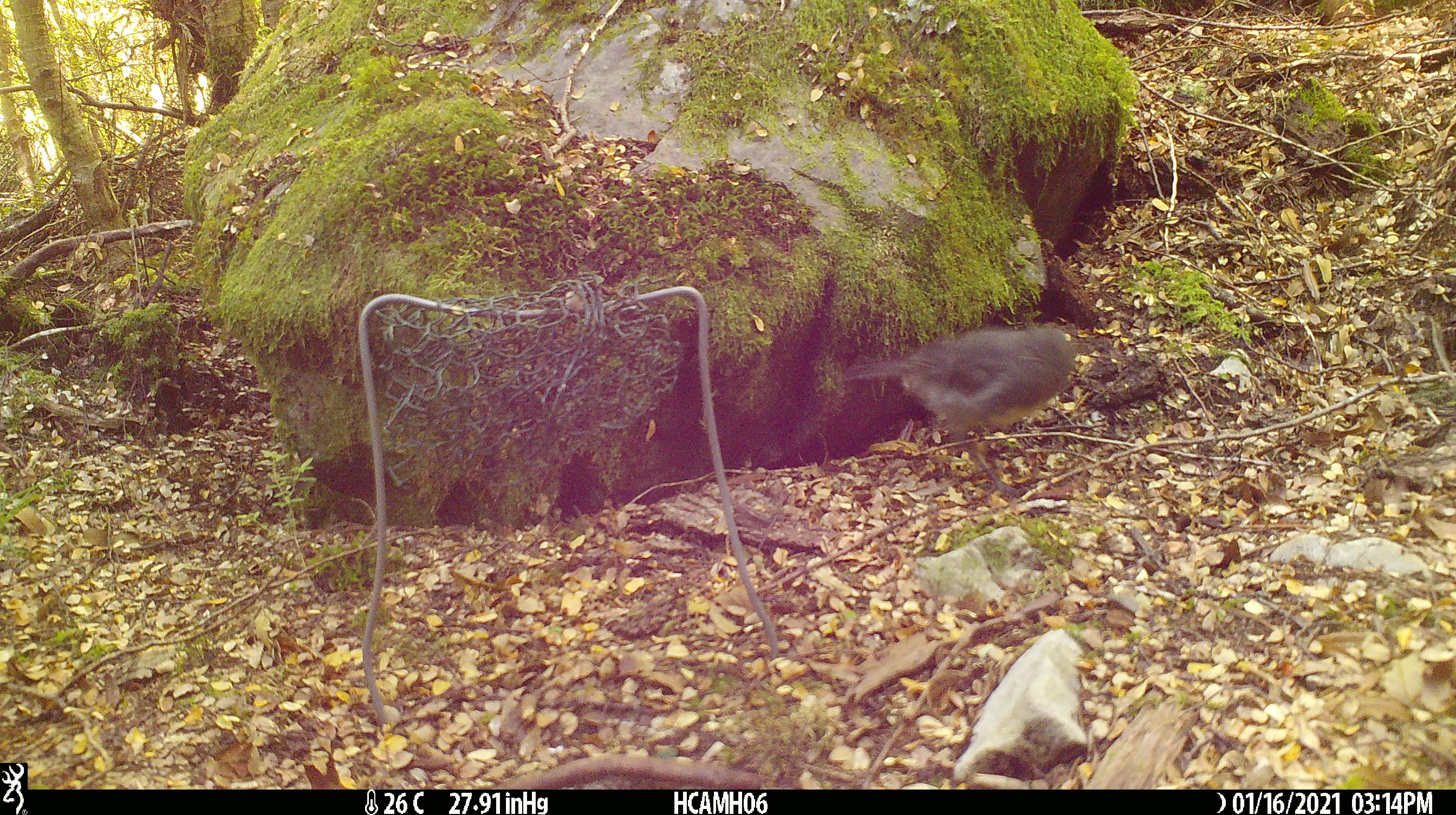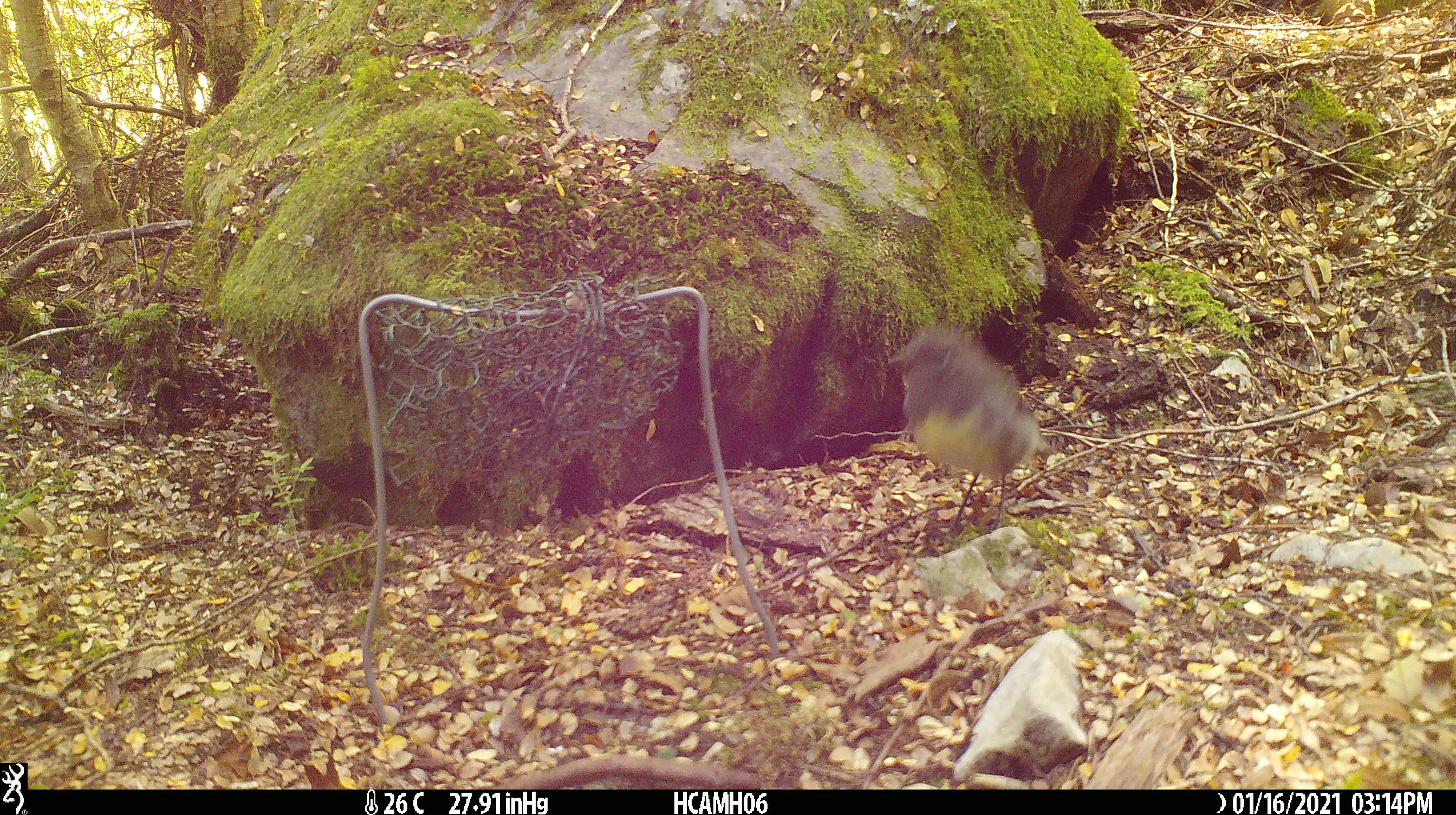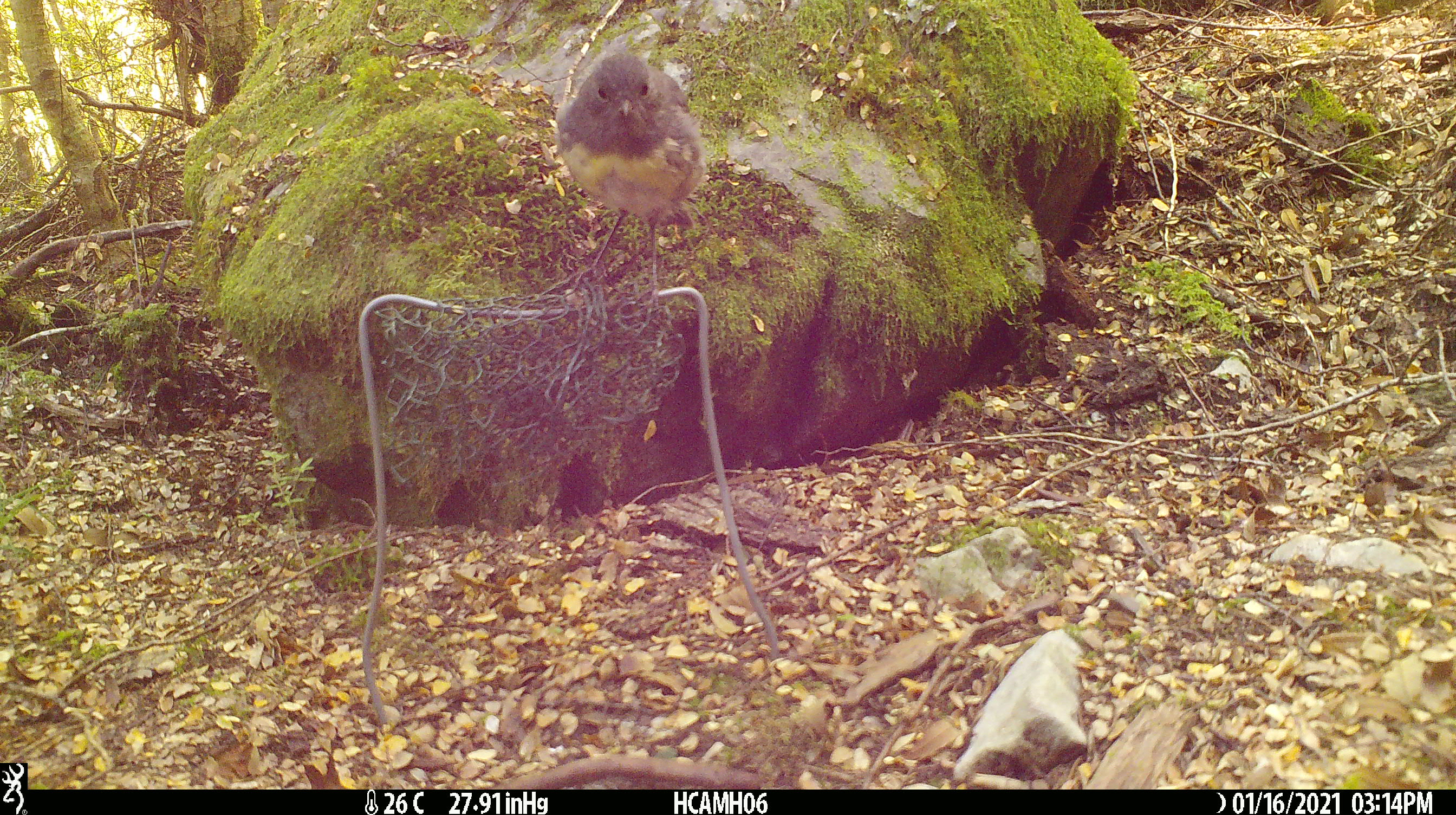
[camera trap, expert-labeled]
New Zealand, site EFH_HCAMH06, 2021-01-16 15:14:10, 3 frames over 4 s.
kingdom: Animalia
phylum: Chordata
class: Aves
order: Passeriformes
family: Petroicidae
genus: Petroica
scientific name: Petroica australis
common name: new zealand robin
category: robin